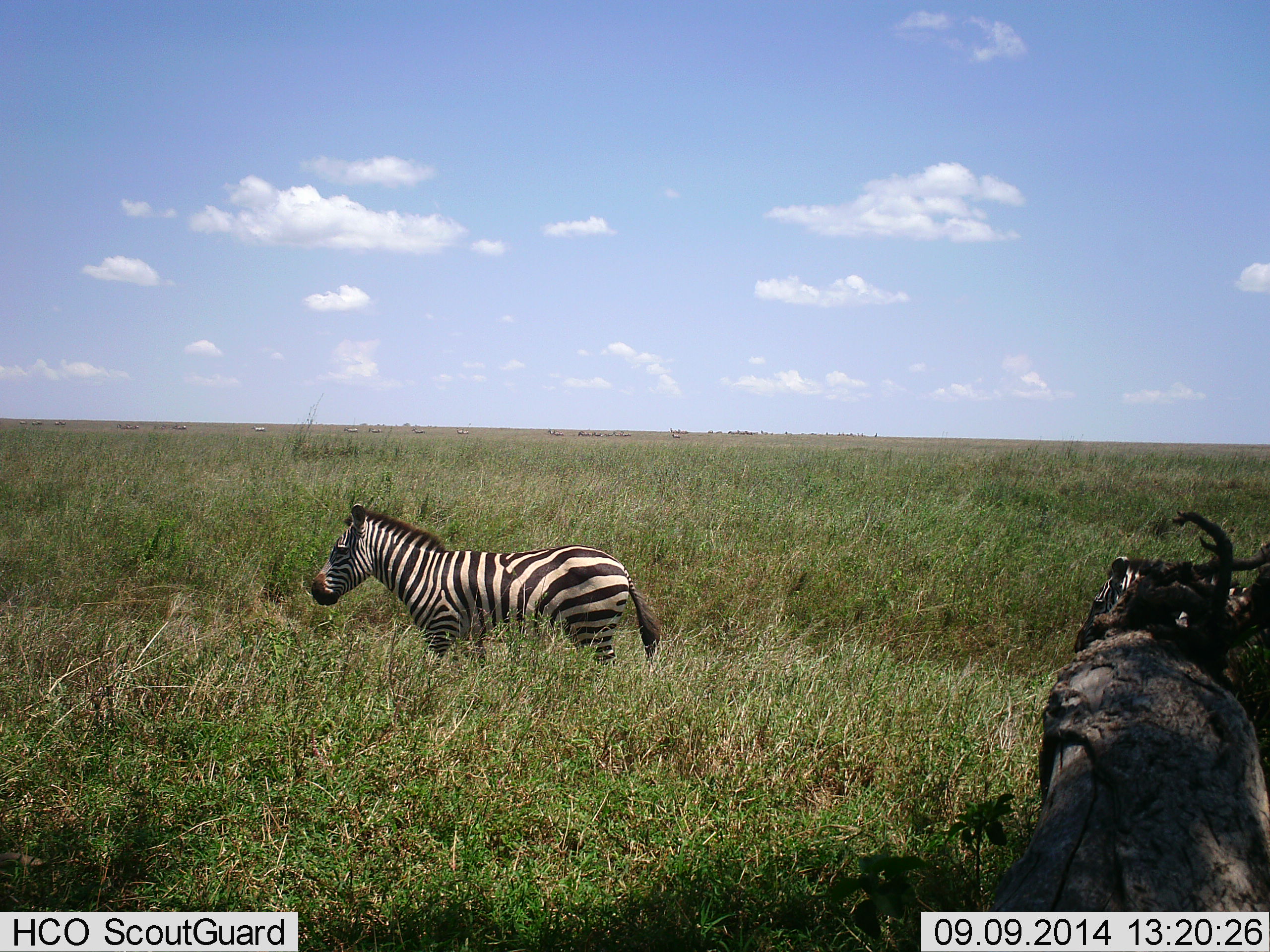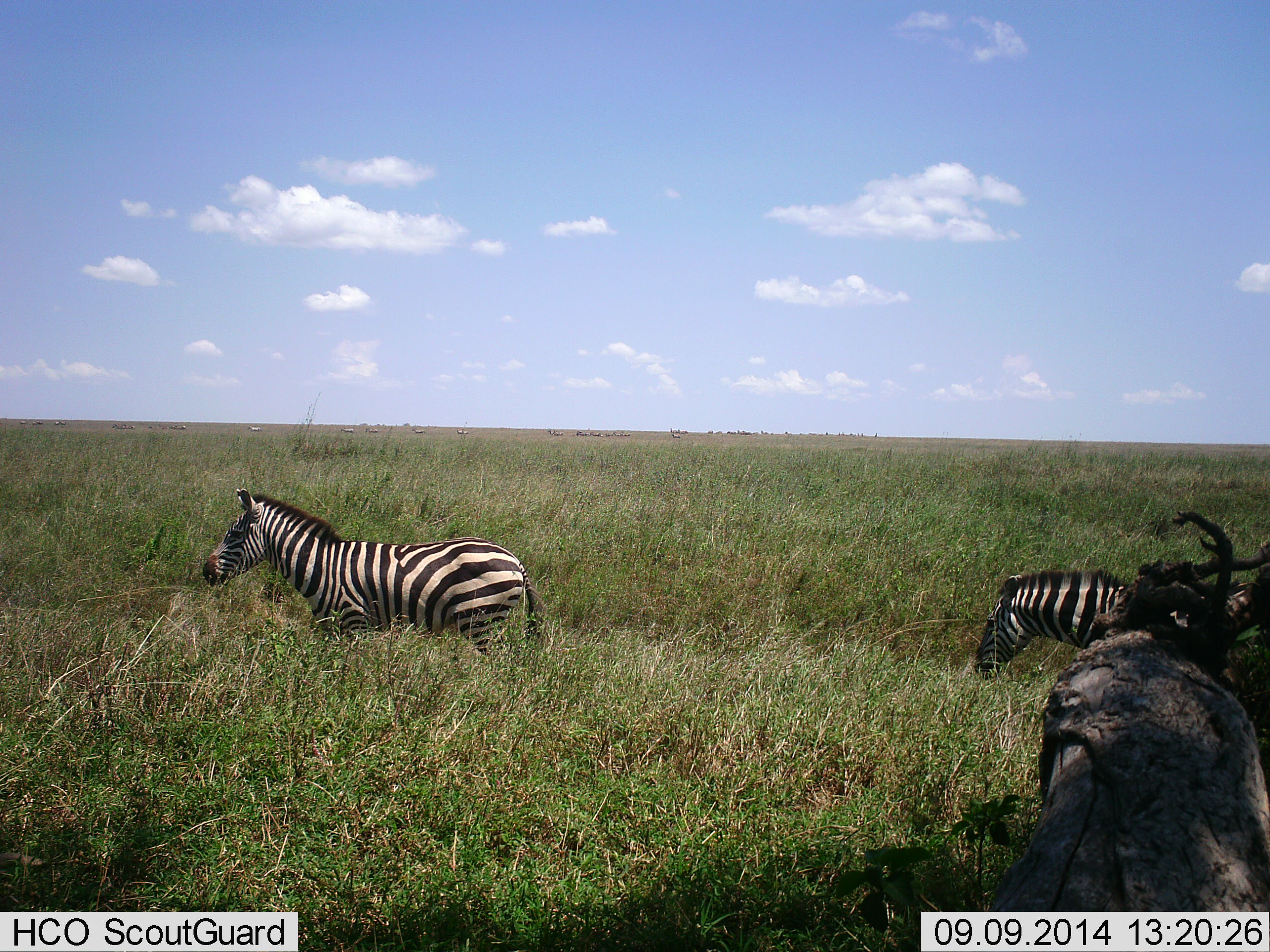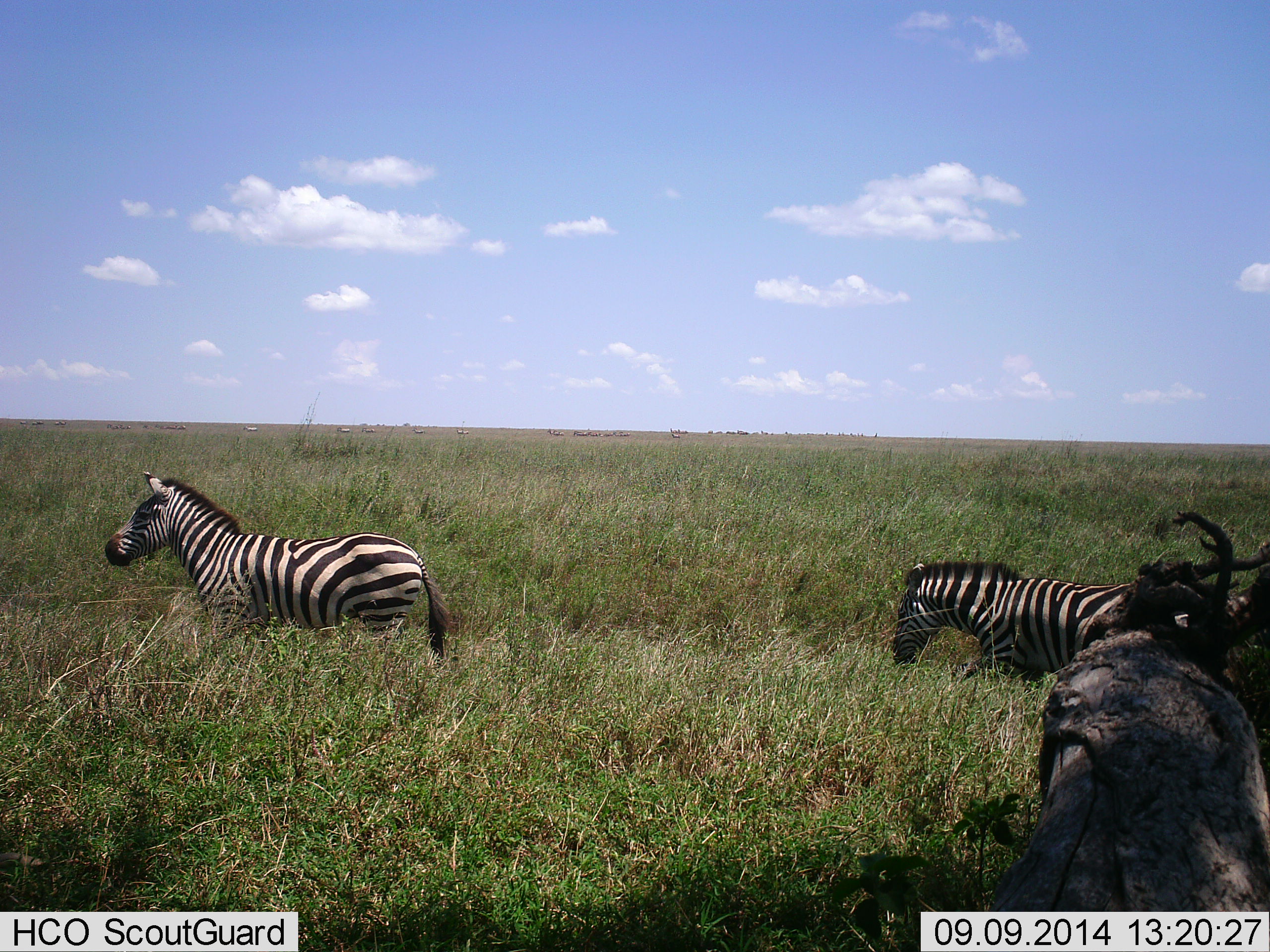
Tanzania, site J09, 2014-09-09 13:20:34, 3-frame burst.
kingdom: Animalia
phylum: Chordata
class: Mammalia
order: Perissodactyla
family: Equidae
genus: Equus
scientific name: Equus quagga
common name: plains zebra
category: zebra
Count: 2.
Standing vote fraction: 0%.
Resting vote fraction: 0%.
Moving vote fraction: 100%.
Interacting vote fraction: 0%.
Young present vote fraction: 0%.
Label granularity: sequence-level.